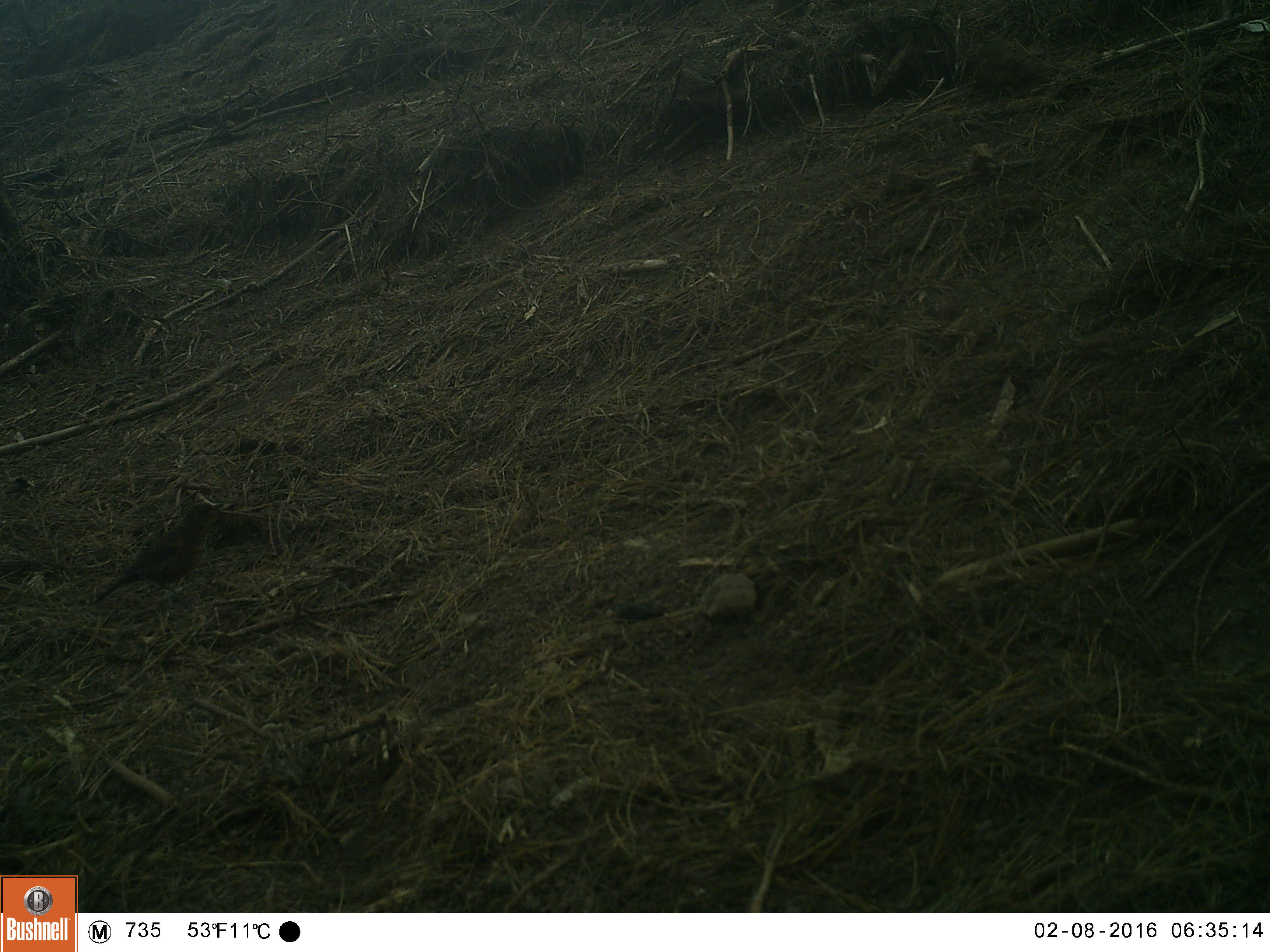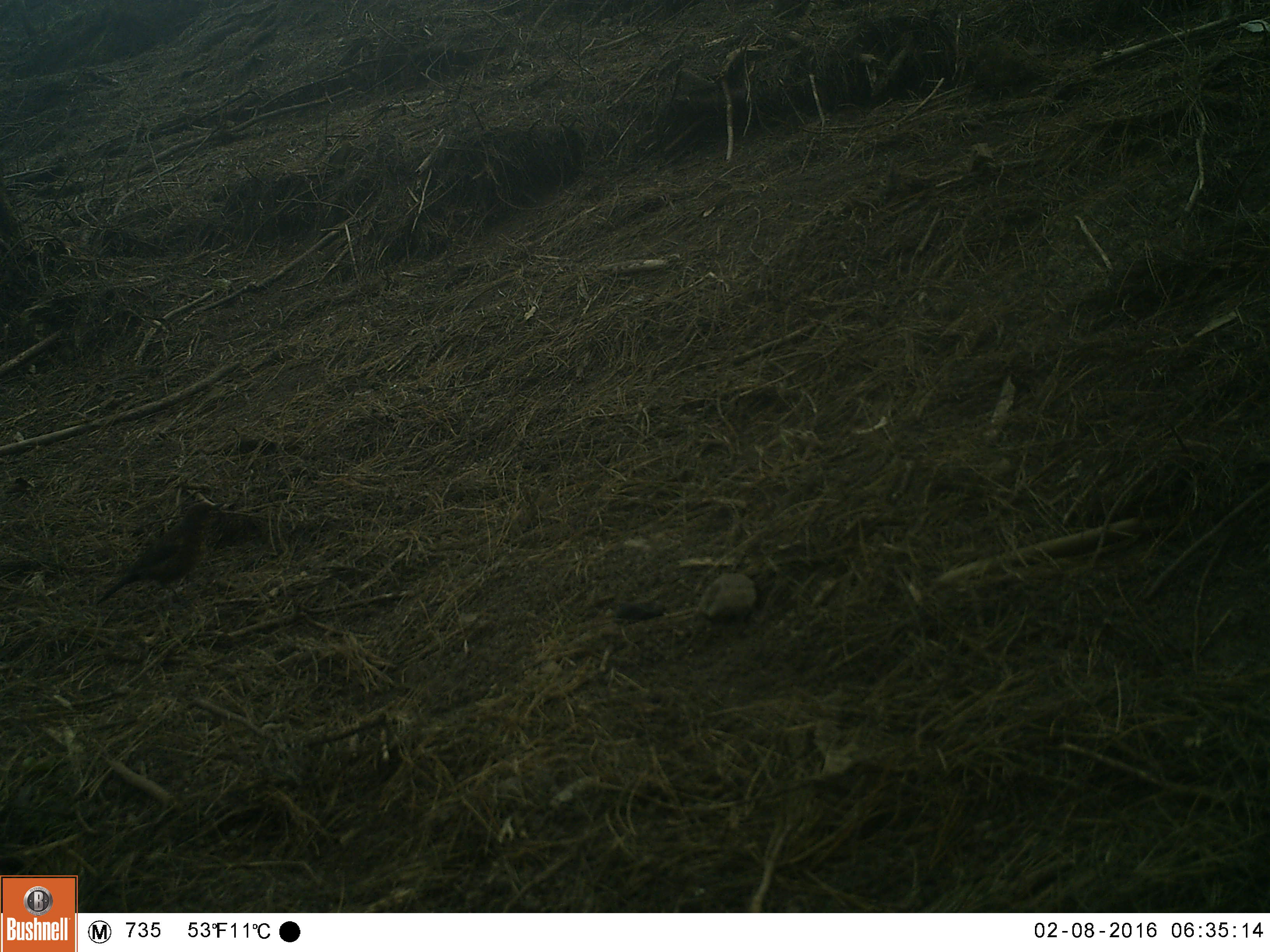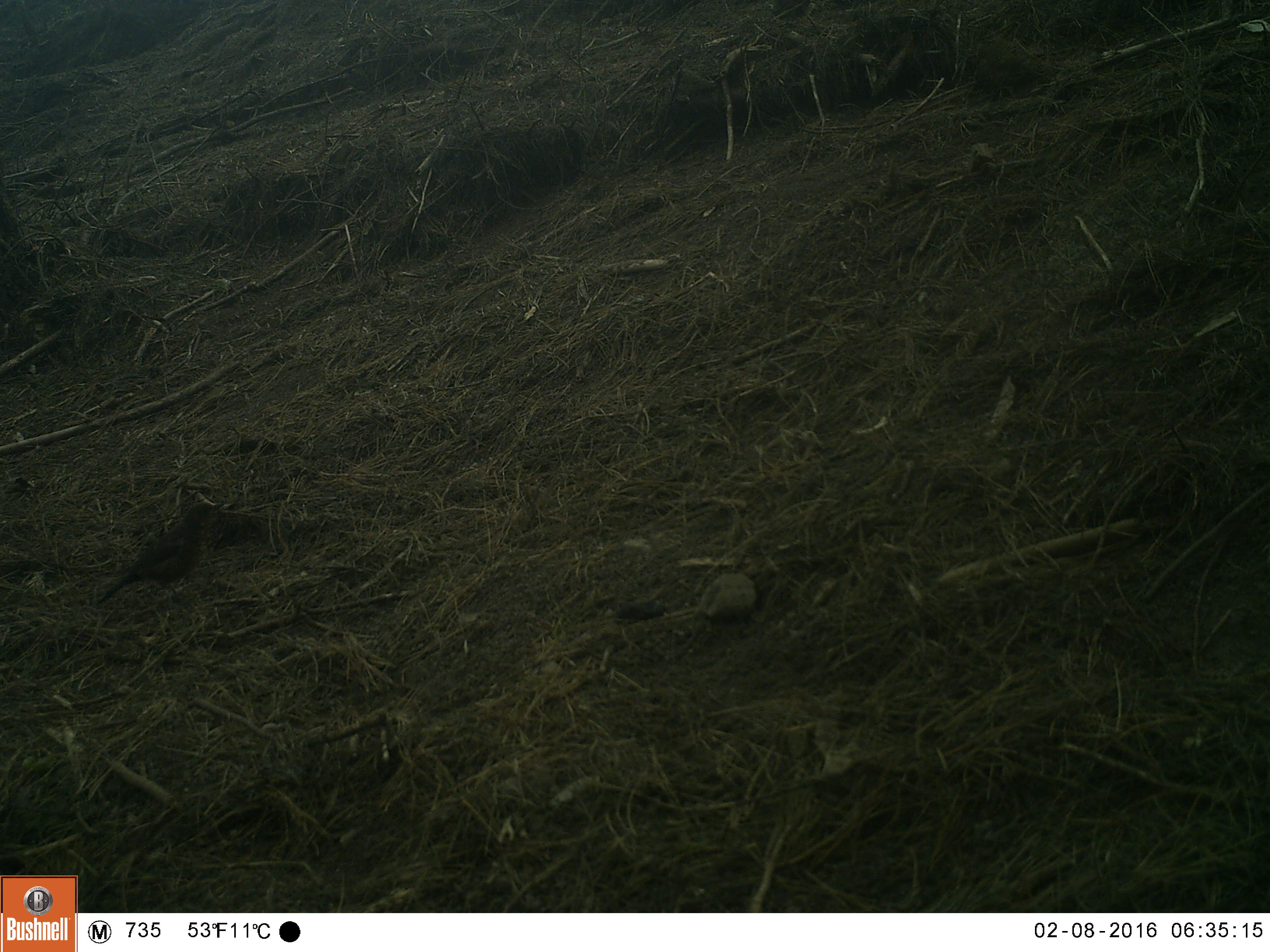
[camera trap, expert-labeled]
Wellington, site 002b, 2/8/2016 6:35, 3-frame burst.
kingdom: Animalia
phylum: Chordata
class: Aves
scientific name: Aves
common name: bird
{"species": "bird (Aves)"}